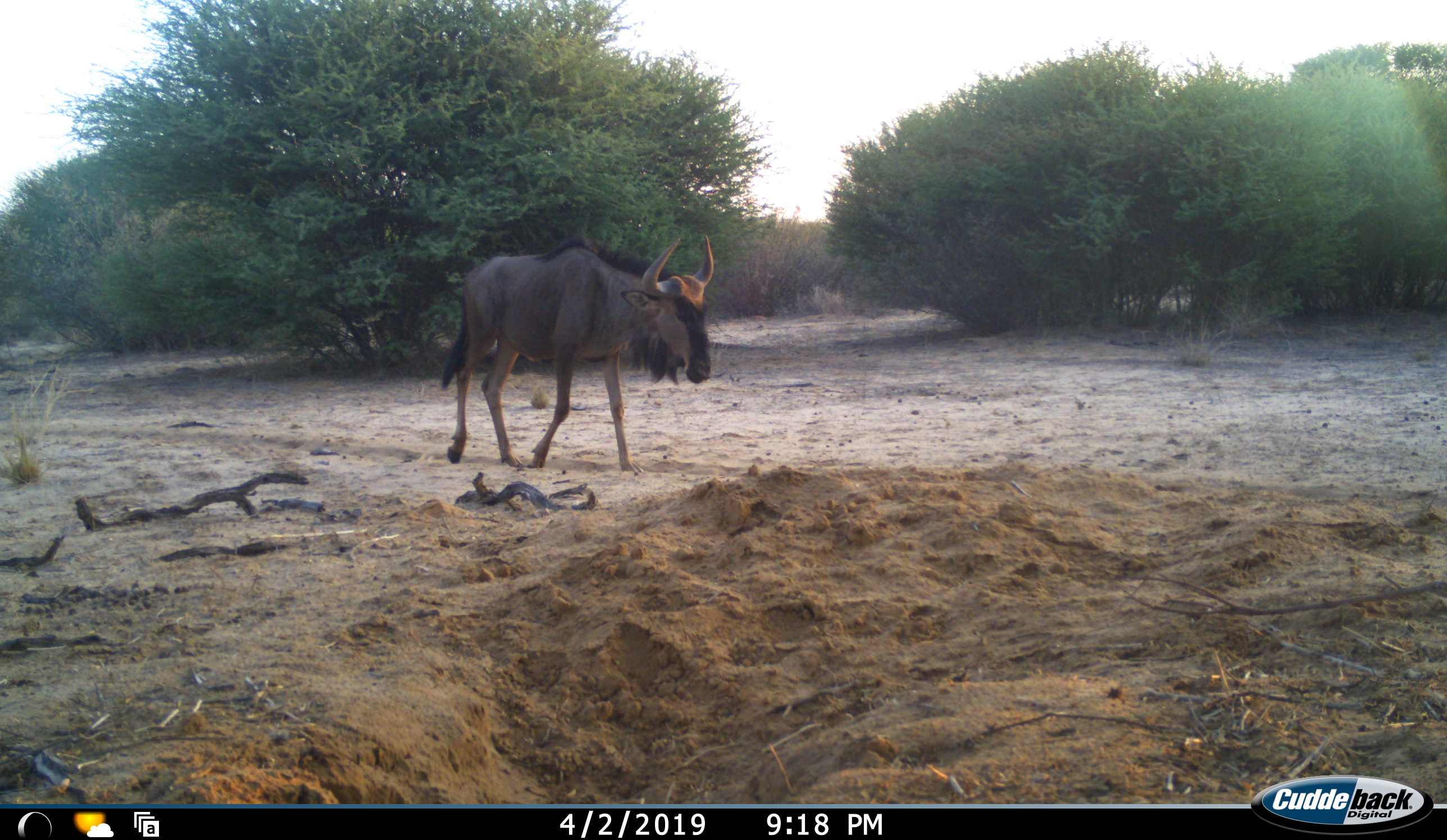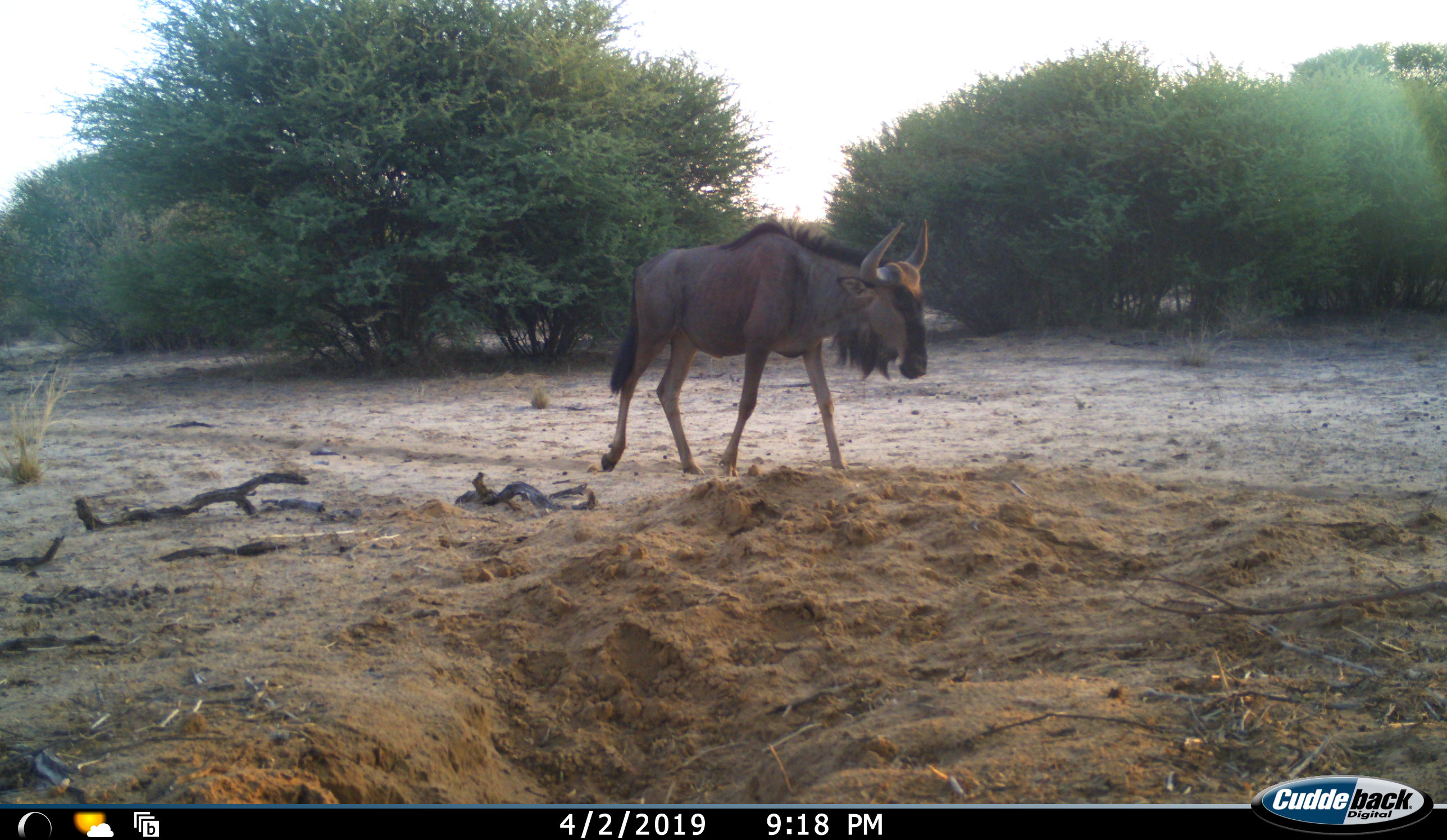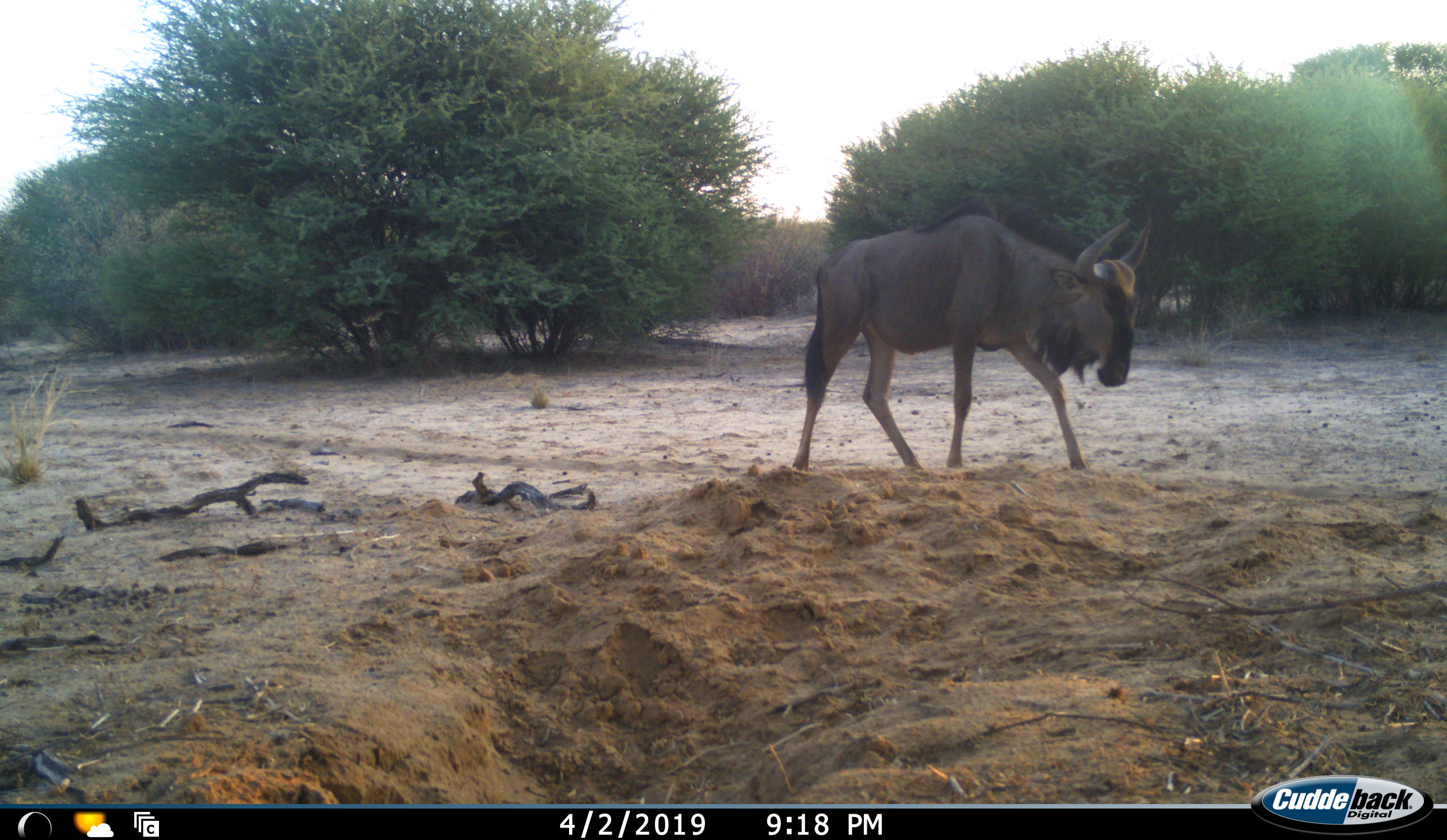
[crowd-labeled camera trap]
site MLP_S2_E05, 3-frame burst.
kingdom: Animalia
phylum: Chordata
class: Mammalia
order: Artiodactyla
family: Bovidae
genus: Connochaetes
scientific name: Connochaetes taurinus taurinus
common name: blue wildebeest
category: wildebeestblue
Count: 1.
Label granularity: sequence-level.